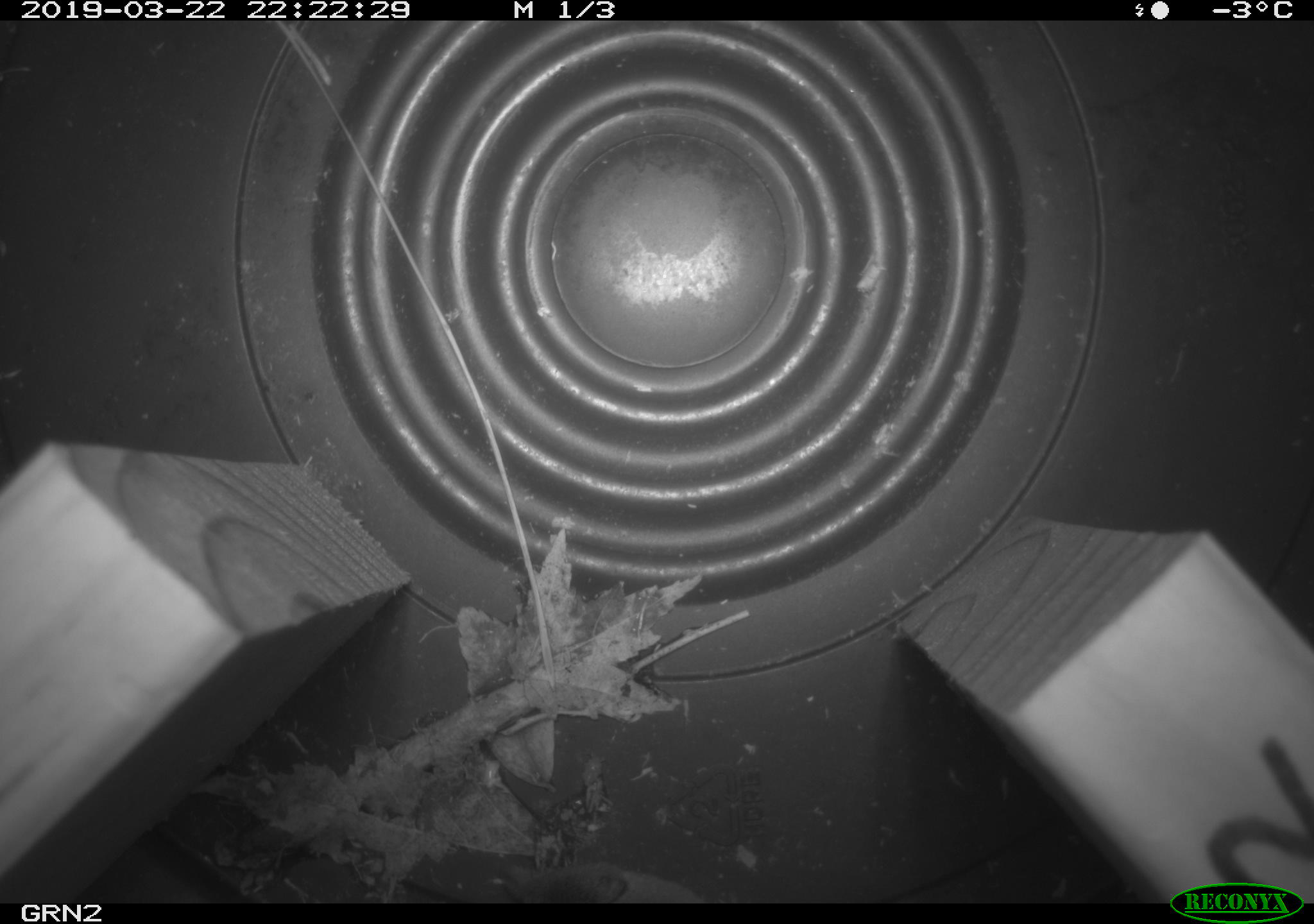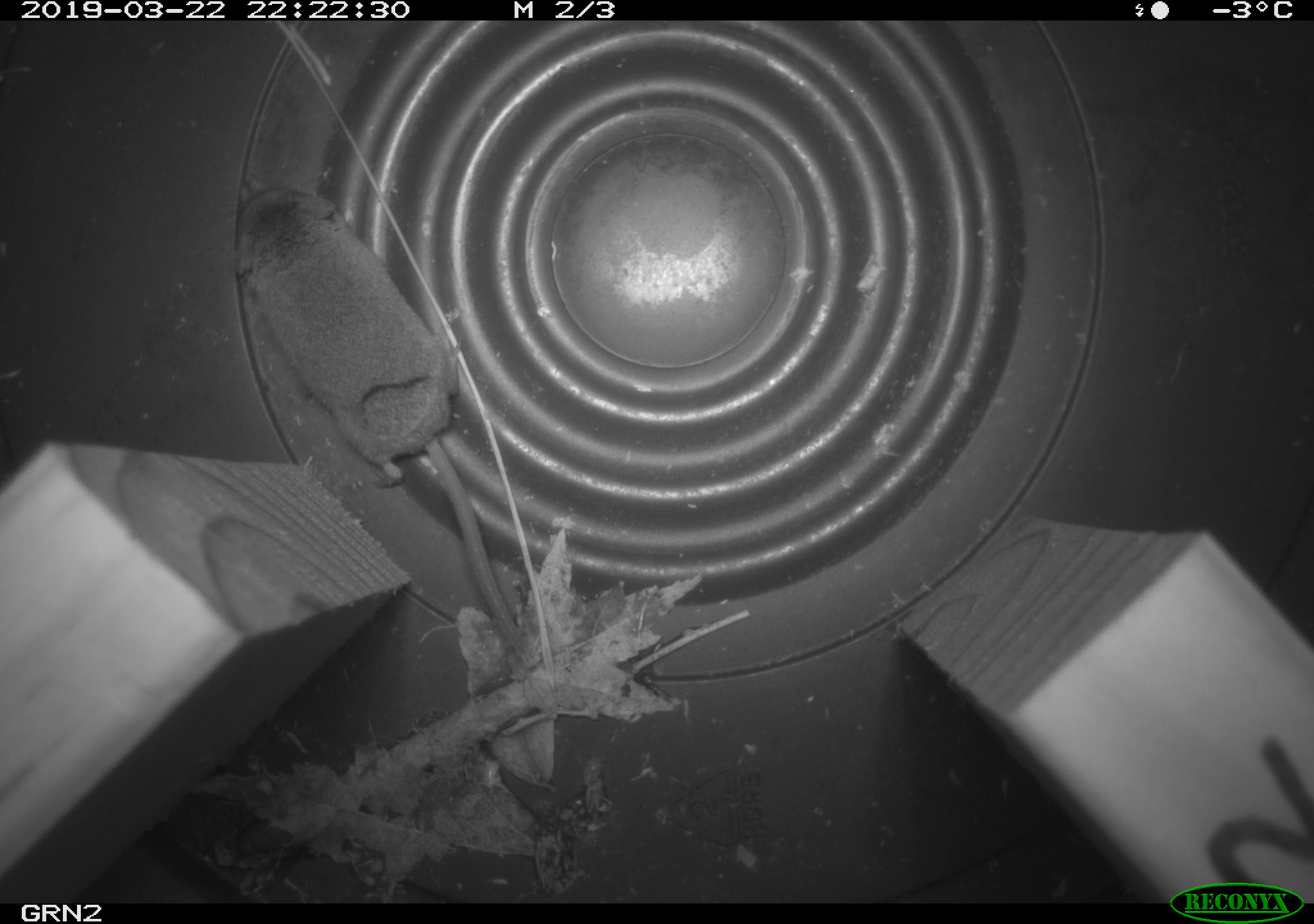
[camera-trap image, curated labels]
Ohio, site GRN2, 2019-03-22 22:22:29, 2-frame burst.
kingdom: Animalia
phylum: Chordata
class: Mammalia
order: Eulipotyphla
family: Soricidae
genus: Sorex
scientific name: Sorex cinereus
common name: masked shrew